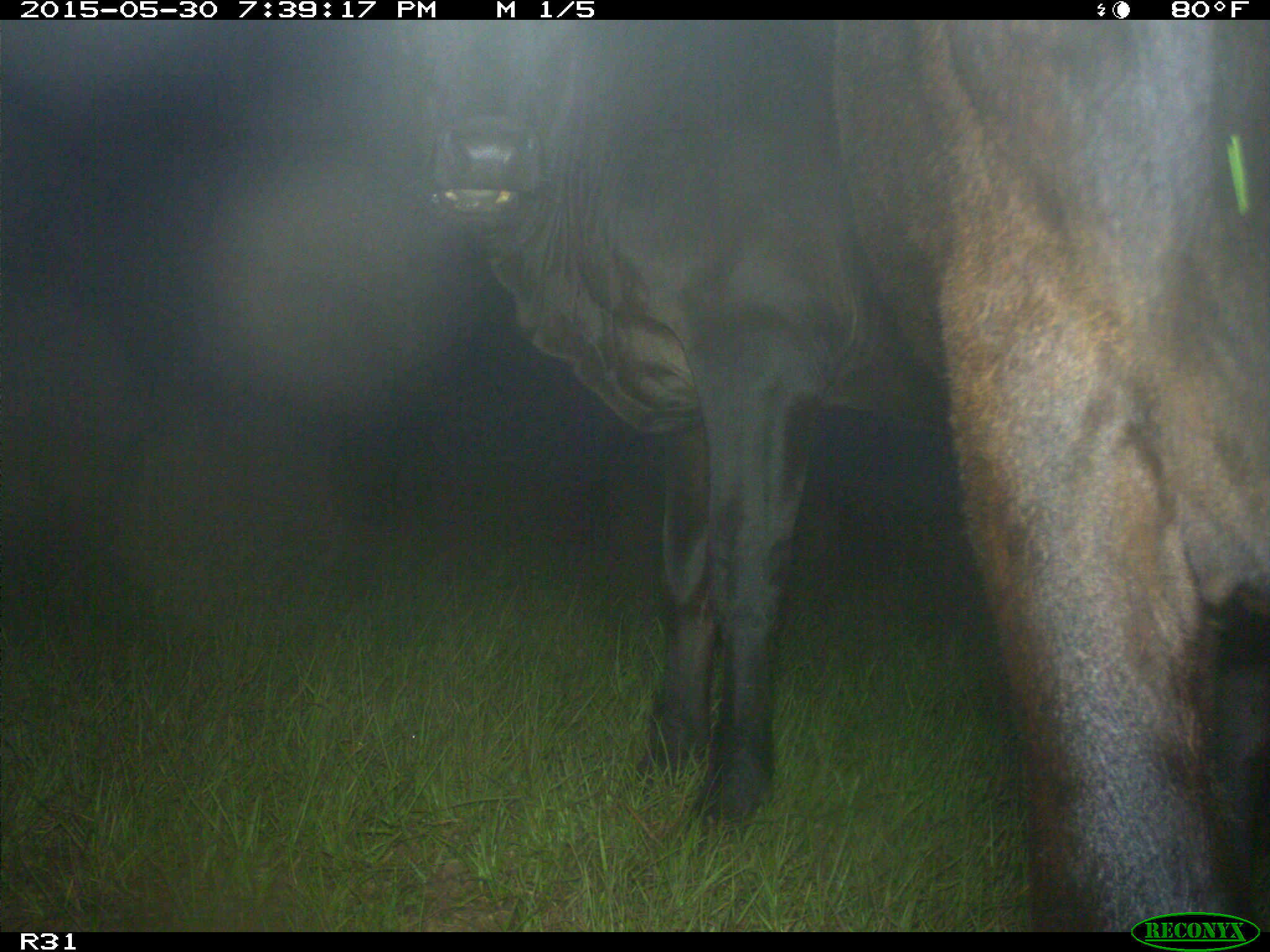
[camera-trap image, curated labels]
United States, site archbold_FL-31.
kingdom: Animalia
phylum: Chordata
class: Mammalia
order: Artiodactyla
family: Bovidae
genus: Bos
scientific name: Bos taurus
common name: domestic cow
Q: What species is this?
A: Bos taurus (domestic cow).